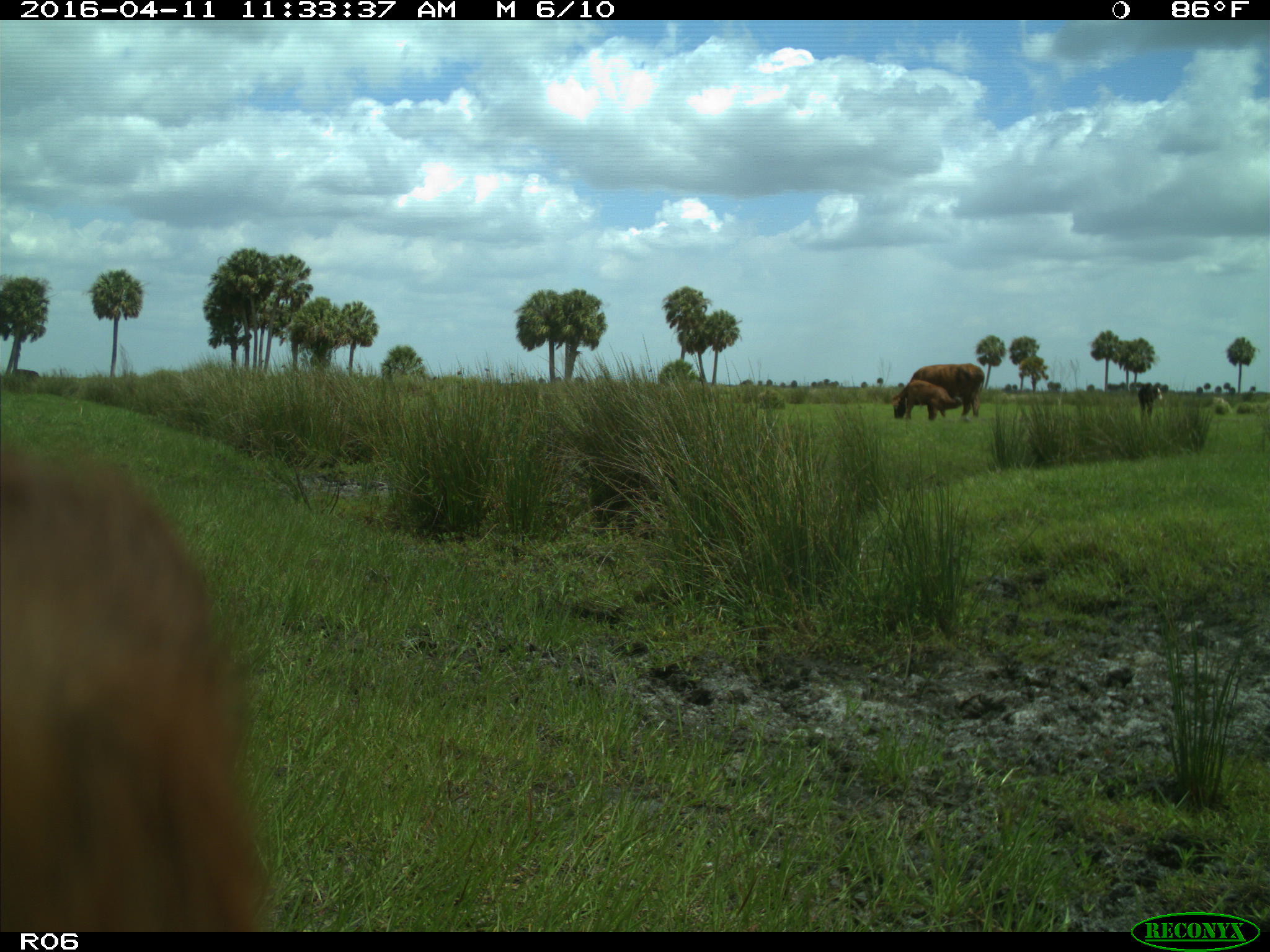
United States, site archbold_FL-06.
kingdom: Animalia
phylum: Chordata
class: Mammalia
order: Artiodactyla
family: Bovidae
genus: Bos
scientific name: Bos taurus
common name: domestic cow